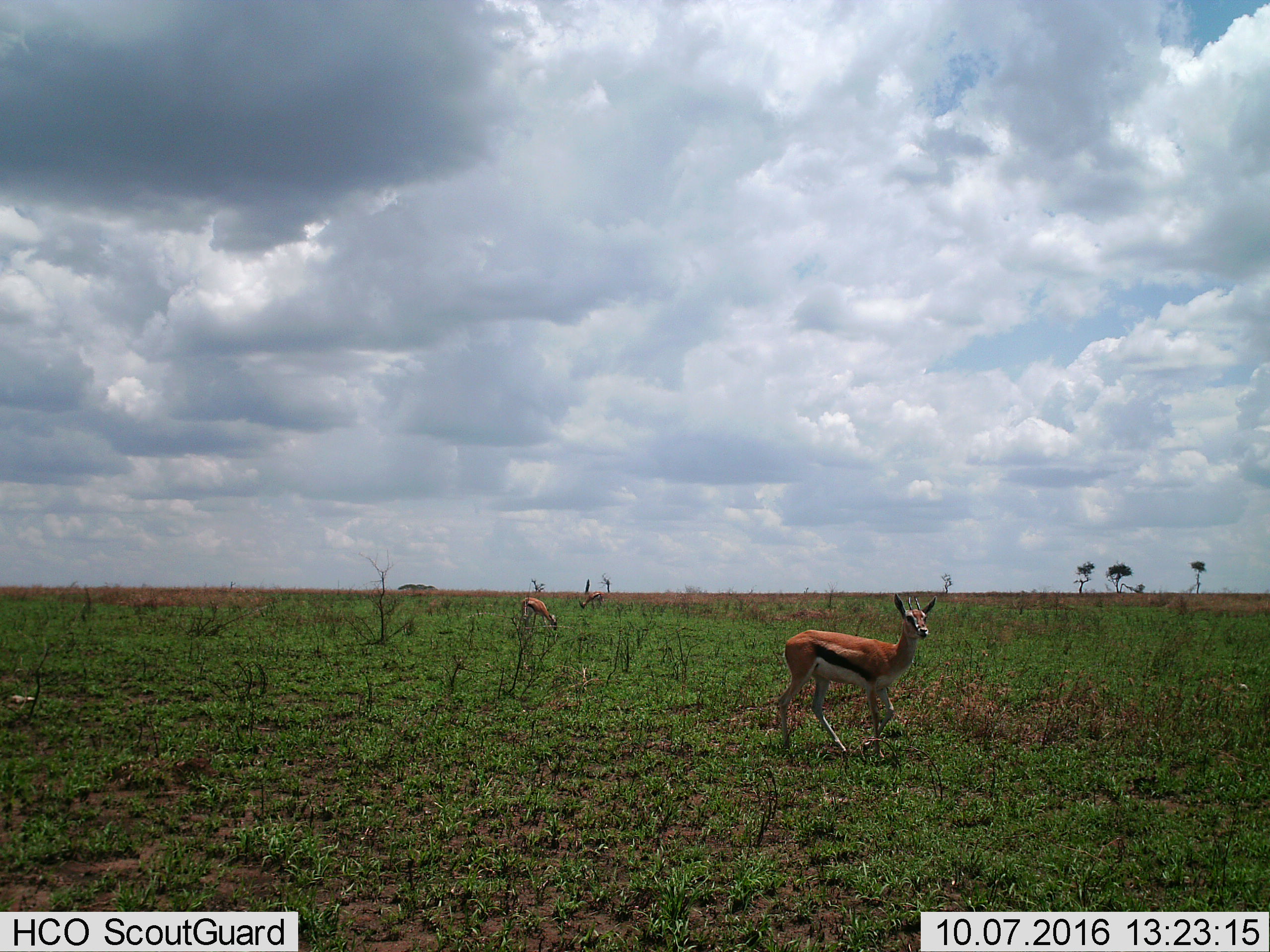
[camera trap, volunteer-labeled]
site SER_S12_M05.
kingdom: Animalia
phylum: Chordata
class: Mammalia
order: Artiodactyla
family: Bovidae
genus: Eudorcas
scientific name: Eudorcas thomsonii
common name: thomson's gazelle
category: gazellethomsons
Gazellethomsons (thomson's gazelle) (Eudorcas thomsonii), count 3. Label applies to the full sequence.